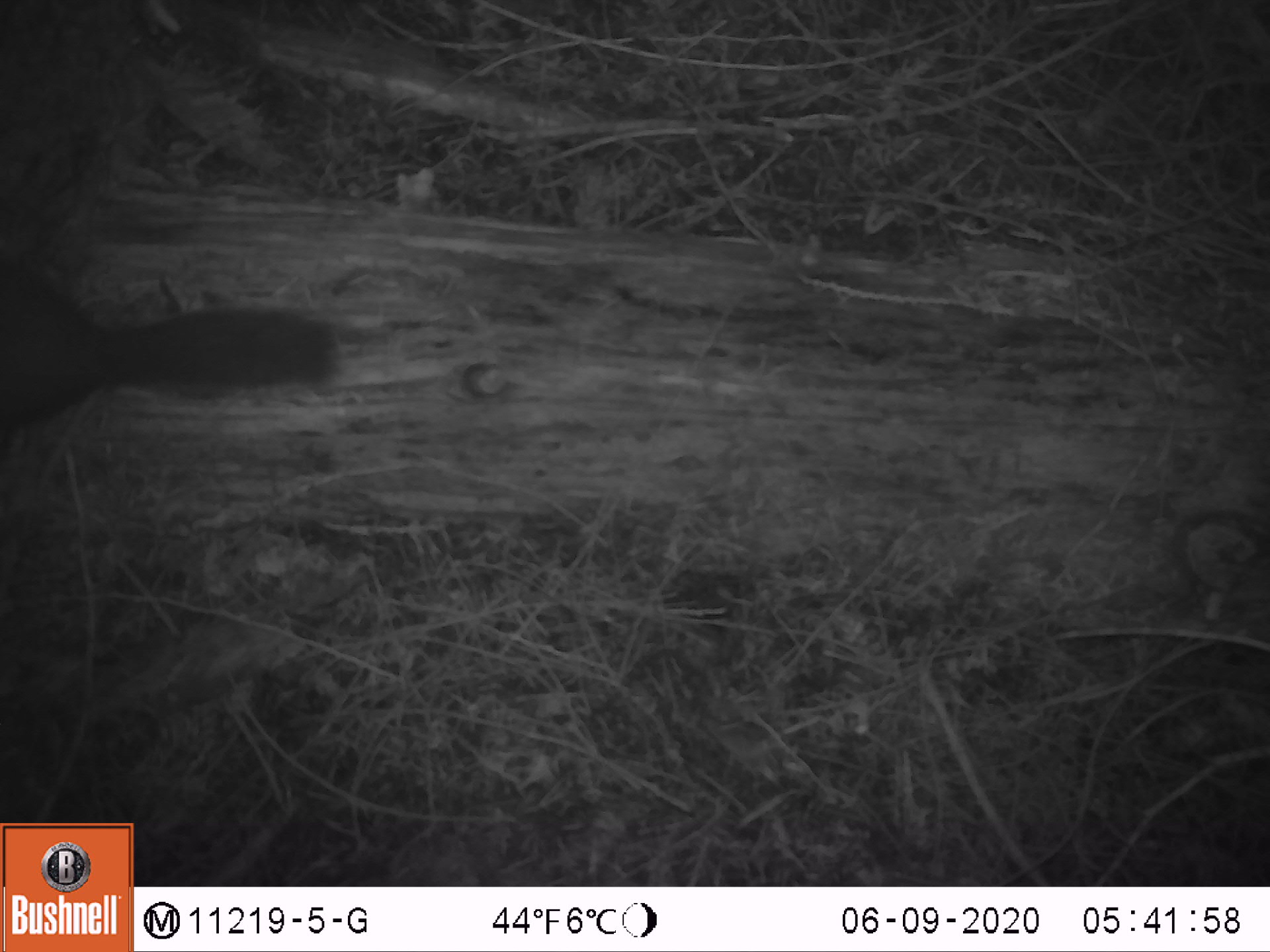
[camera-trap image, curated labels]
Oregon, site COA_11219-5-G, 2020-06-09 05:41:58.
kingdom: Animalia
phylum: Chordata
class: Mammalia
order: Rodentia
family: Sciuridae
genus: Tamiasciurus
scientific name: Tamiasciurus douglasii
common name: douglas squirrel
Douglas squirrel (Tamiasciurus douglasii).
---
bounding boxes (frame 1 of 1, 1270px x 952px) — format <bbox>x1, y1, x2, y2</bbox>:
douglas squirrel: <bbox>0, 275, 342, 433</bbox>